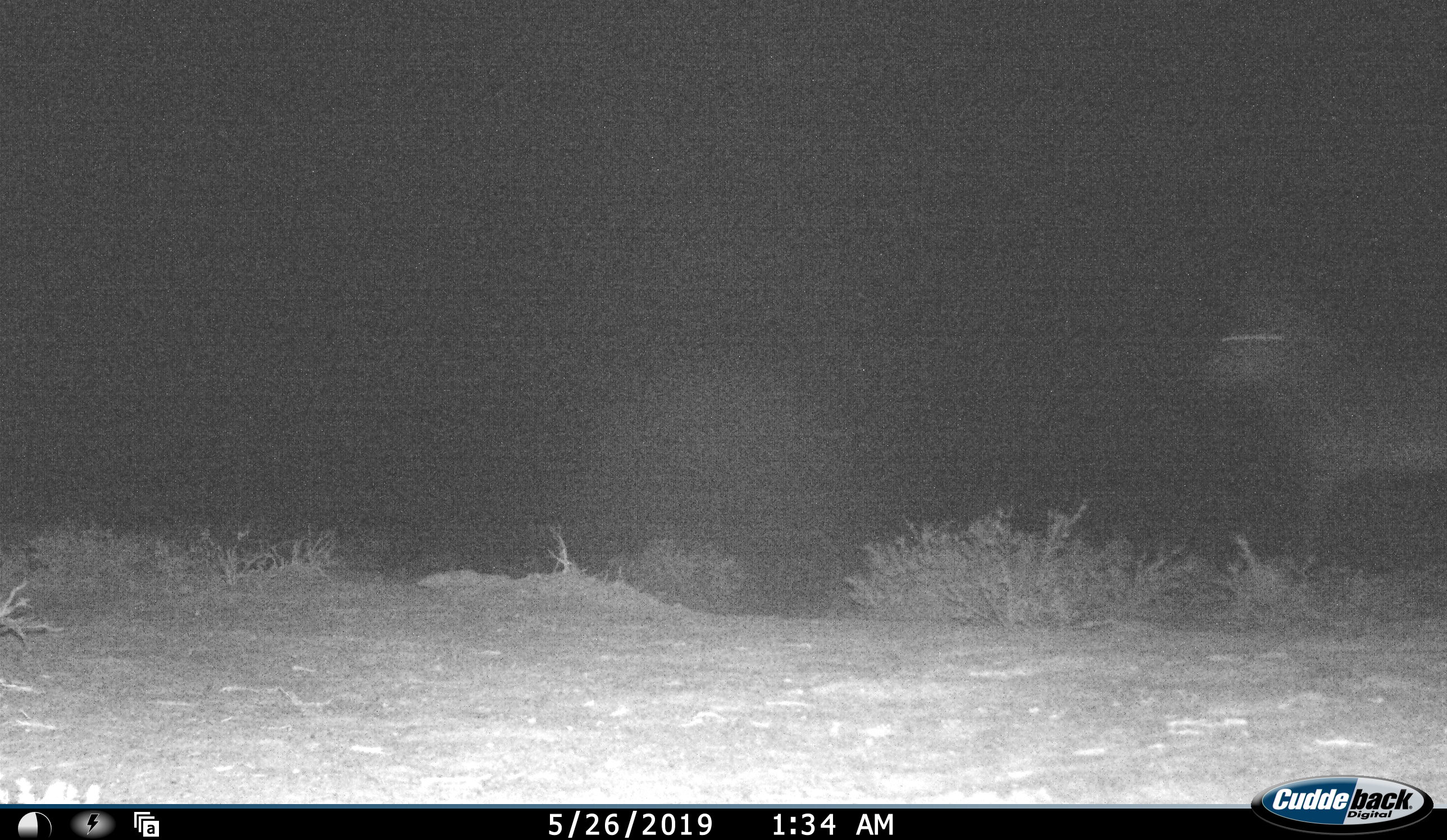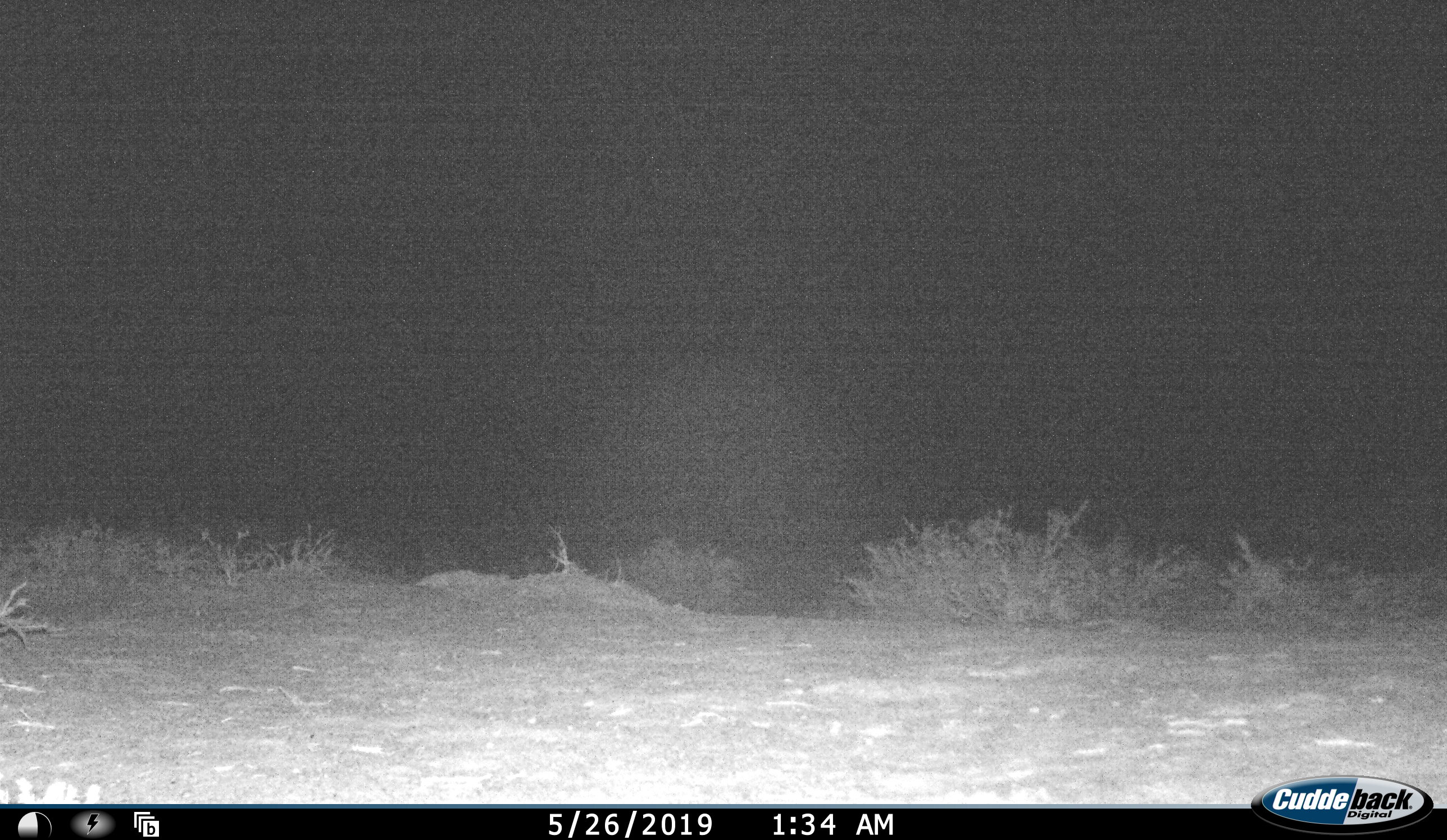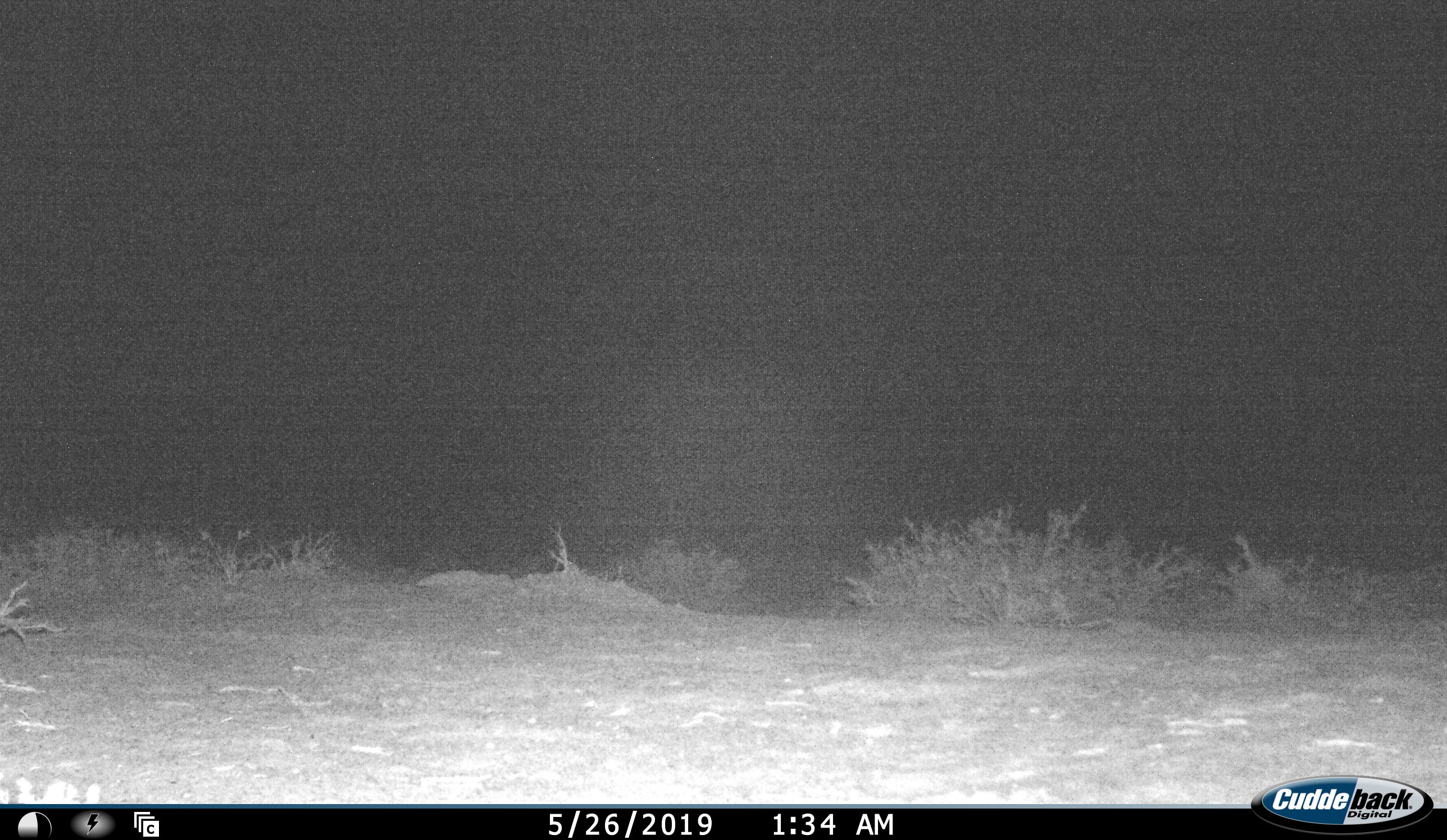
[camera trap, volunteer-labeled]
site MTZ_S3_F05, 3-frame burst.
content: unidentified animal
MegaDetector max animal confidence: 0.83